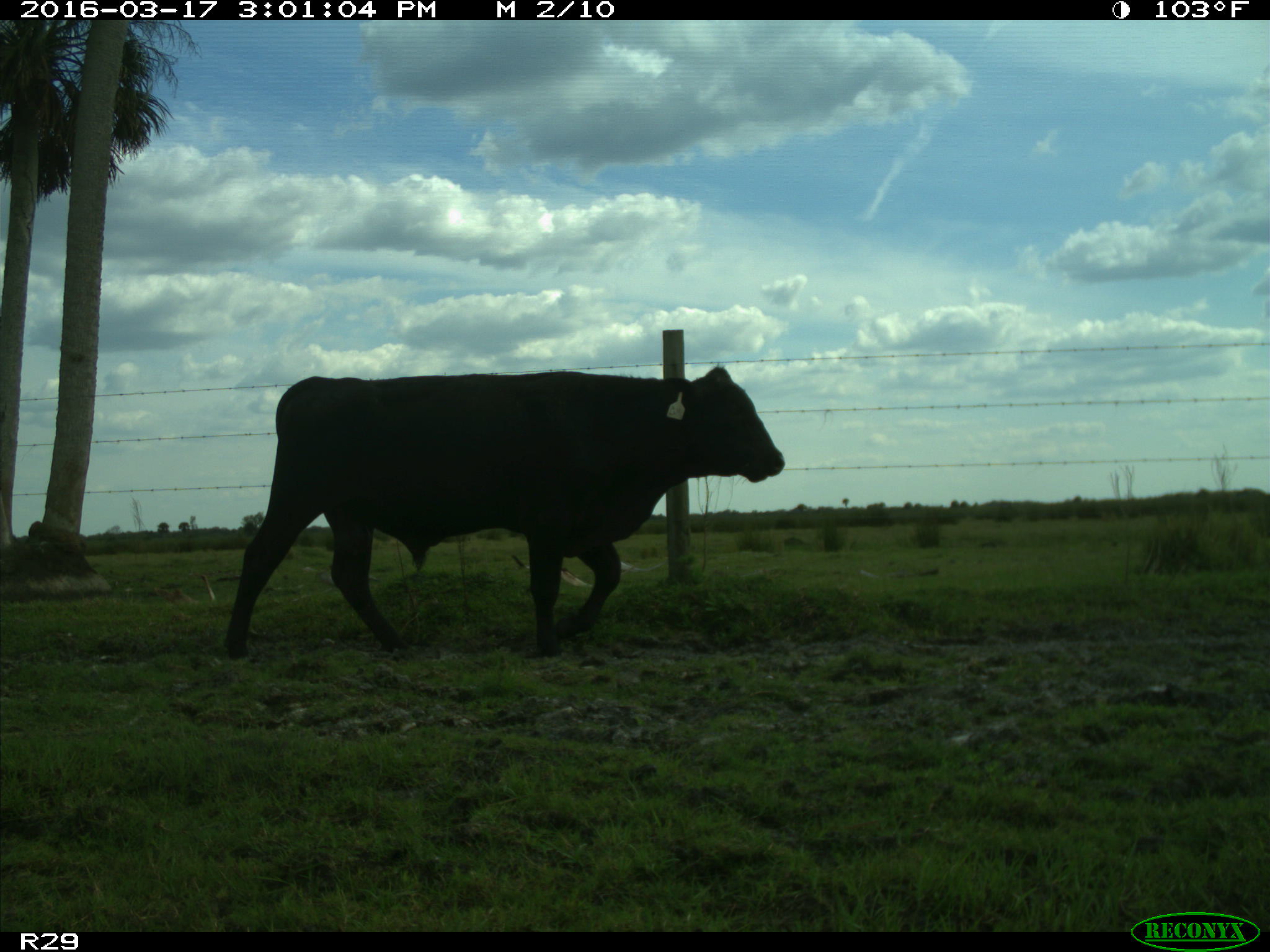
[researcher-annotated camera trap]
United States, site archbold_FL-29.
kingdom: Animalia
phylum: Chordata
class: Mammalia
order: Artiodactyla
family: Bovidae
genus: Bos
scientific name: Bos taurus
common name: domestic cow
Bos taurus (domestic cow).